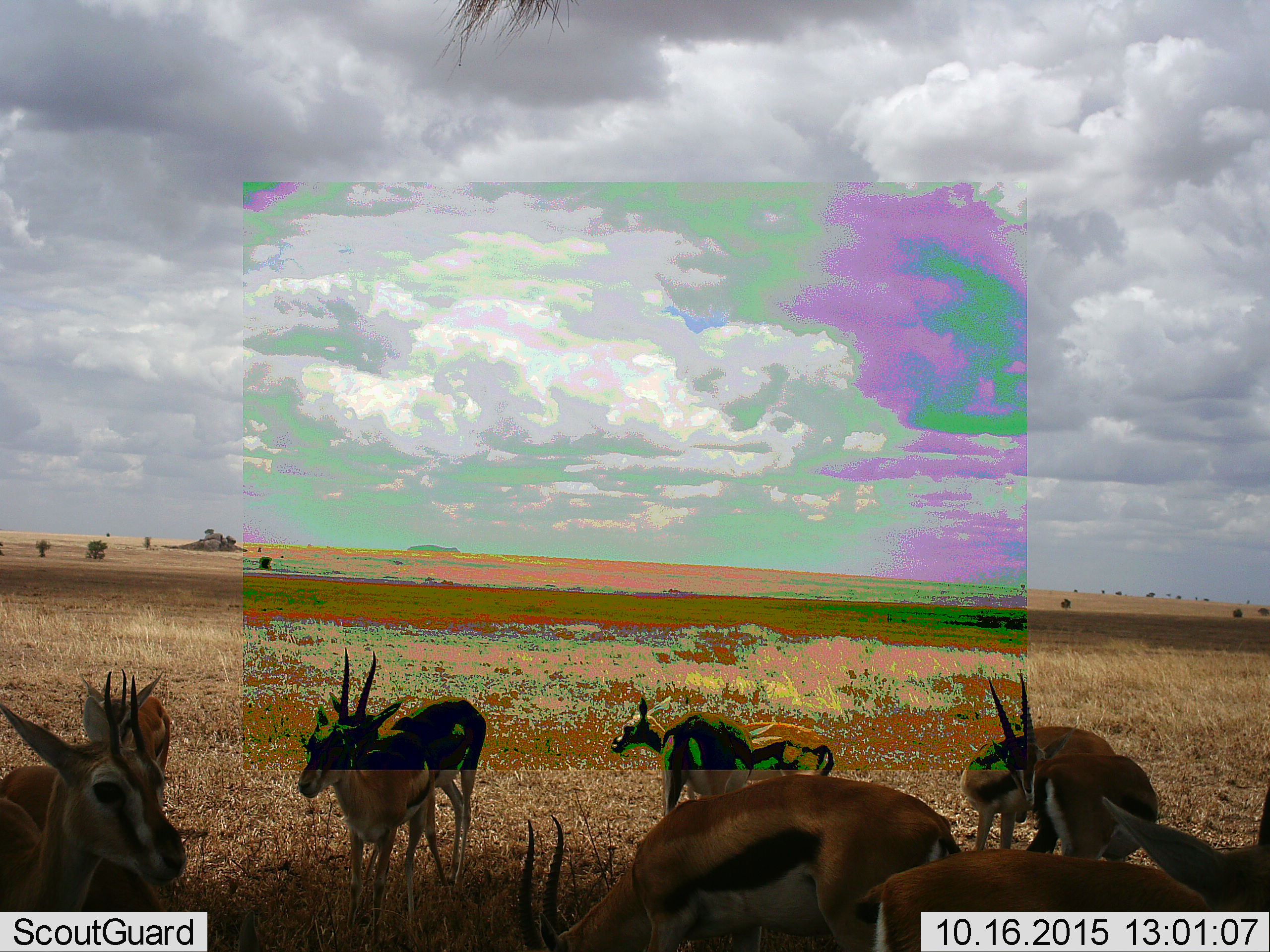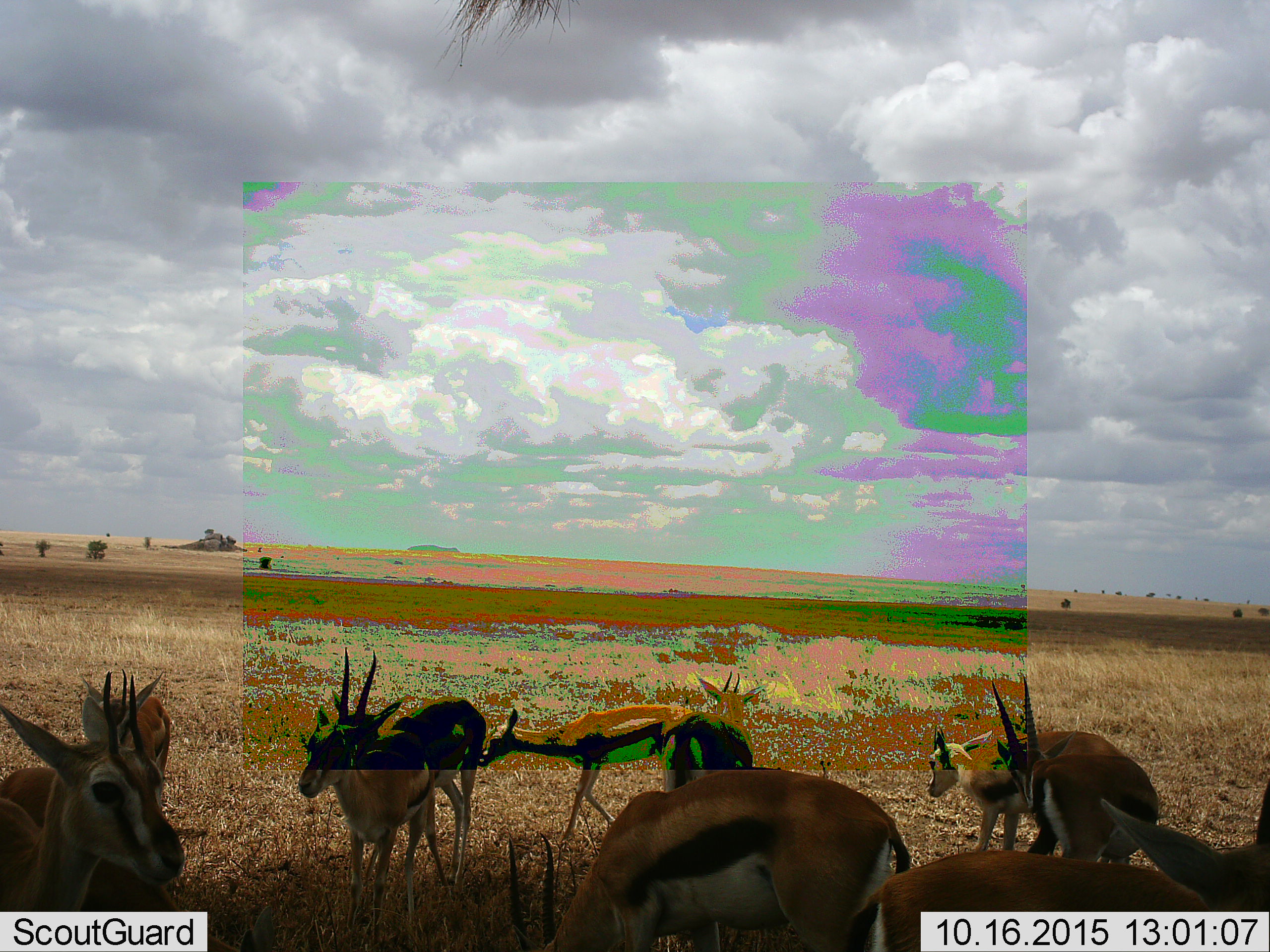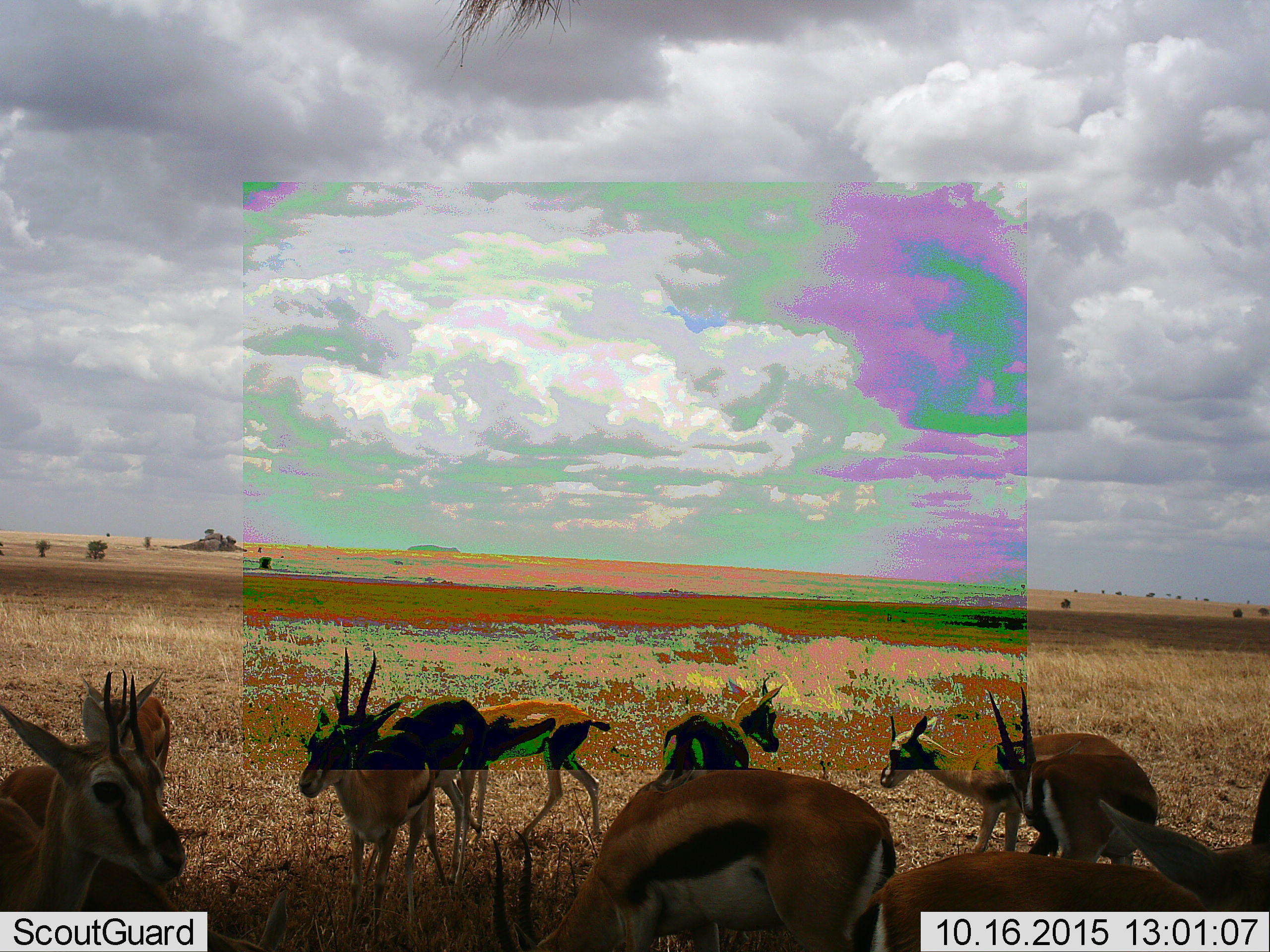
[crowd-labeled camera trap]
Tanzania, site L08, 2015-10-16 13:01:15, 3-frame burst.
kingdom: Animalia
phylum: Chordata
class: Mammalia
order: Artiodactyla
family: Bovidae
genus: Eudorcas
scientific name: Eudorcas thomsonii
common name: thomson's gazelle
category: gazellethomsons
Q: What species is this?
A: Gazellethomsons (thomson's gazelle) (Eudorcas thomsonii).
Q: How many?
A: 11-50.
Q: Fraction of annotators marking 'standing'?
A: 100%.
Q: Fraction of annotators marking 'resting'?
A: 0%.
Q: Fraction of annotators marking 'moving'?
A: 44%.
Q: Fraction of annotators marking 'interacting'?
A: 0%.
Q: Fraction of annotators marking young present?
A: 11%.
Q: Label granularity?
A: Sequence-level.